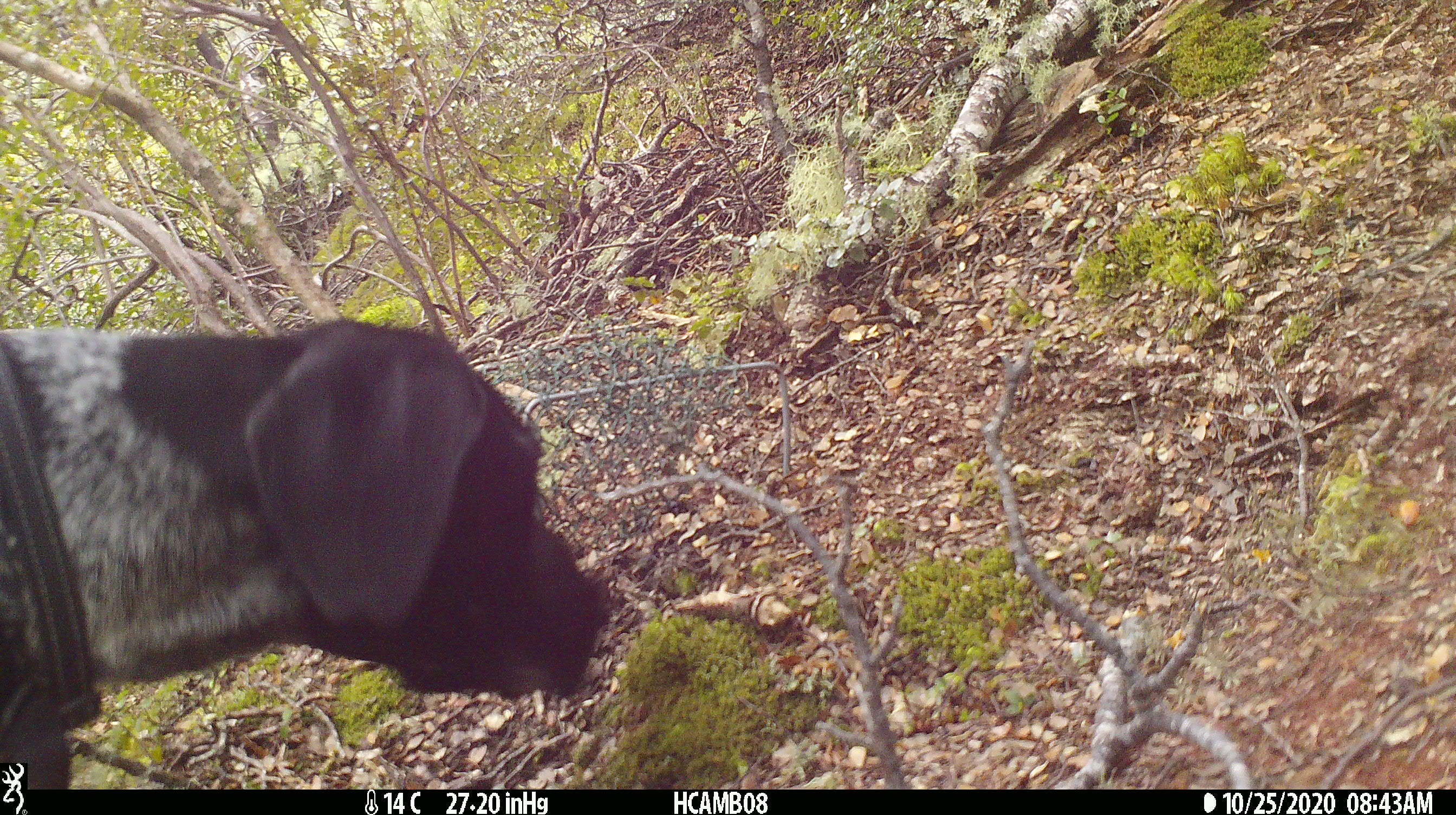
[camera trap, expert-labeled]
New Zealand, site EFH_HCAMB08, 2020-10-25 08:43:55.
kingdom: Animalia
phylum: Chordata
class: Mammalia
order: Carnivora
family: Canidae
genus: Canis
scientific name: Canis familiaris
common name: domestic dog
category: dog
Dog (domestic dog) (Canis familiaris).